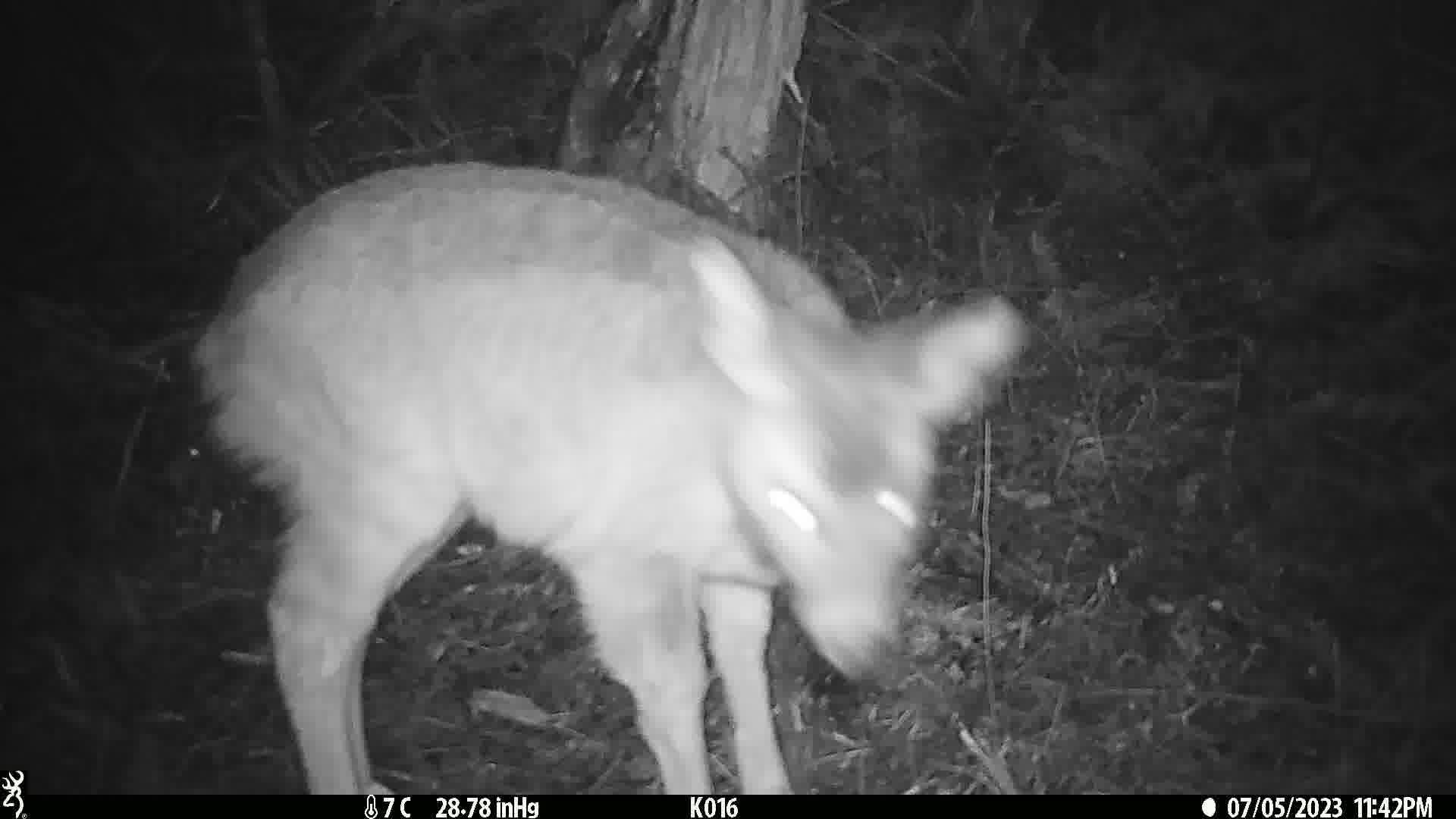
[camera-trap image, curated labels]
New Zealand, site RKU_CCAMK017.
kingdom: Animalia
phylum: Chordata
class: Mammalia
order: Artiodactyla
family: Cervidae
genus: Odocoileus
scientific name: Odocoileus virginianus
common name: white-tailed deer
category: white tailed deer